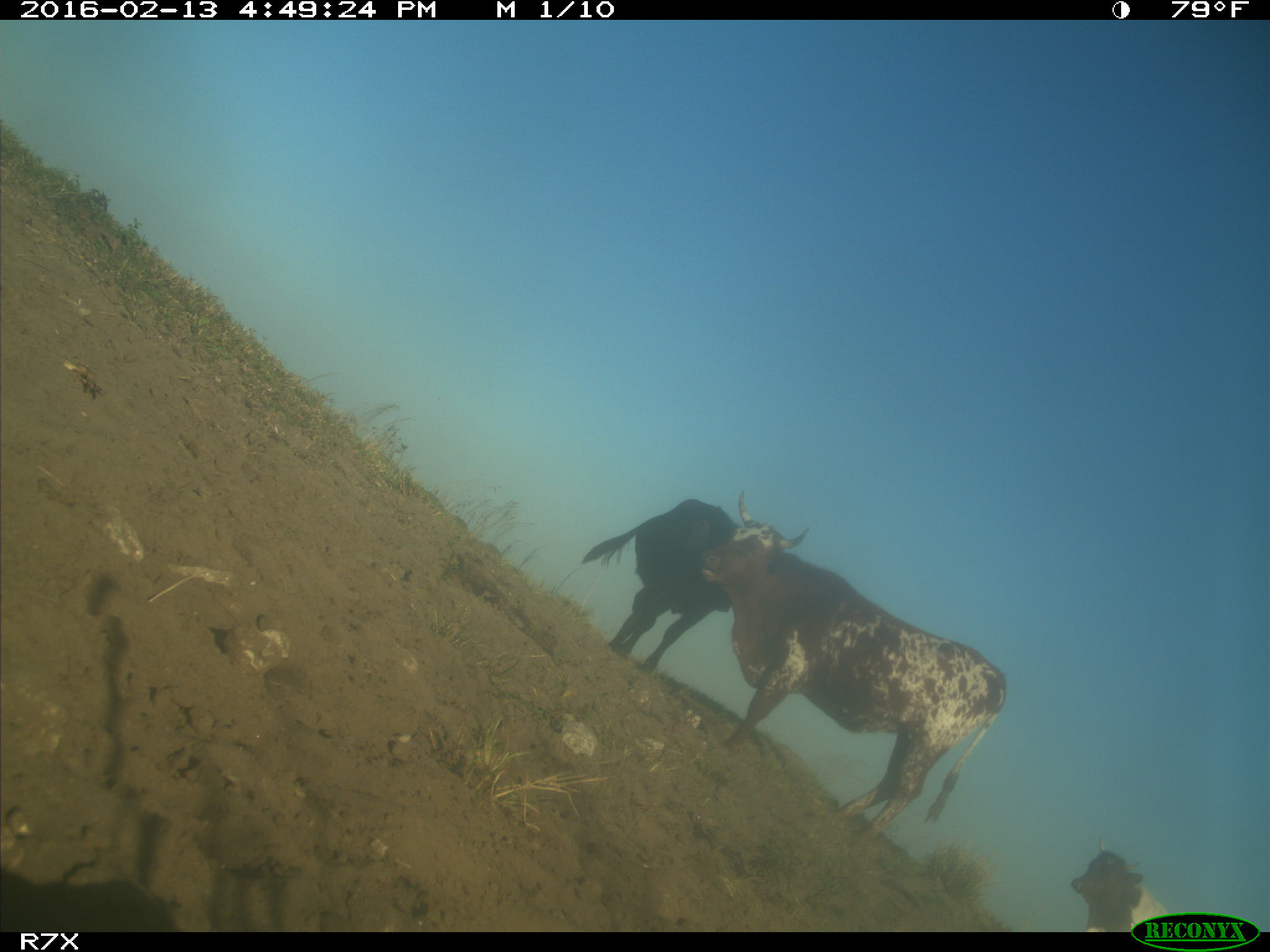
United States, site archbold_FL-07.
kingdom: Animalia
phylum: Chordata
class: Mammalia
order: Artiodactyla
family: Bovidae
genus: Bos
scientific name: Bos taurus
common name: domestic cow